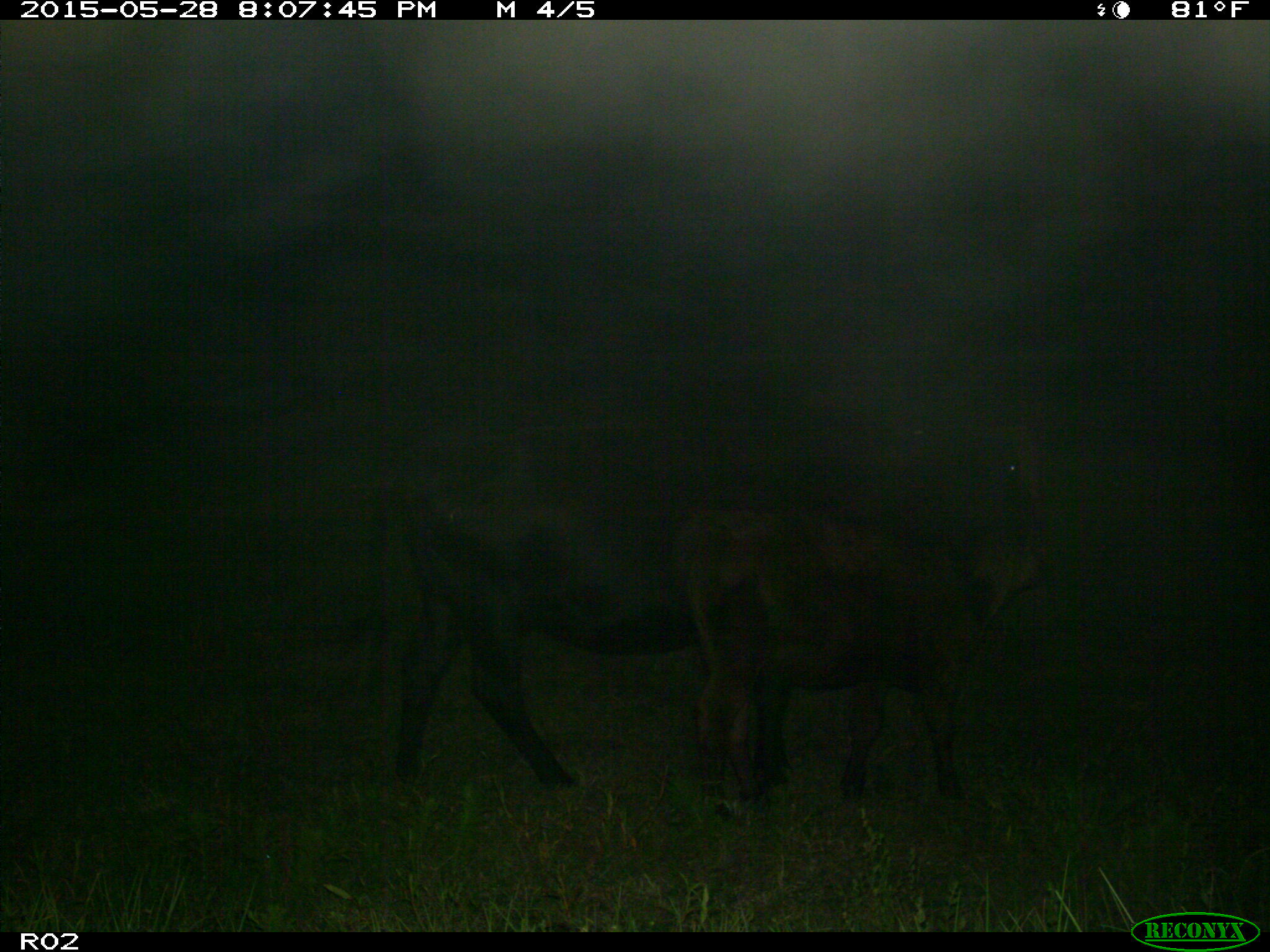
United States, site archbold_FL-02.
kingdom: Animalia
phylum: Chordata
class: Mammalia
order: Artiodactyla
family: Bovidae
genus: Bos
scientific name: Bos taurus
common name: domestic cow